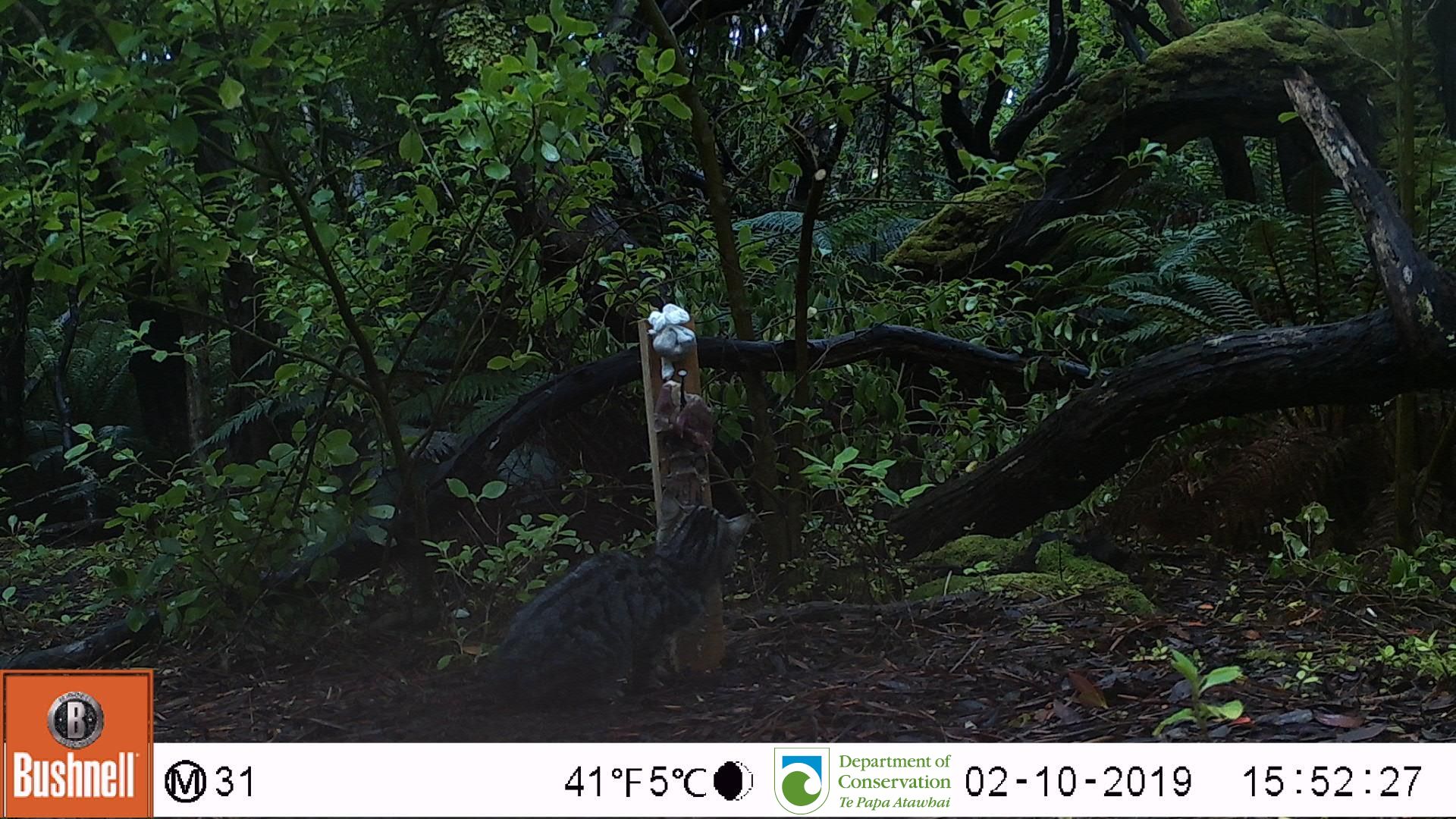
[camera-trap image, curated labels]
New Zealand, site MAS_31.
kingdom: Animalia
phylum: Chordata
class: Mammalia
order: Carnivora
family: Felidae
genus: Felis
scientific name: Felis catus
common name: domestic cat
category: cat